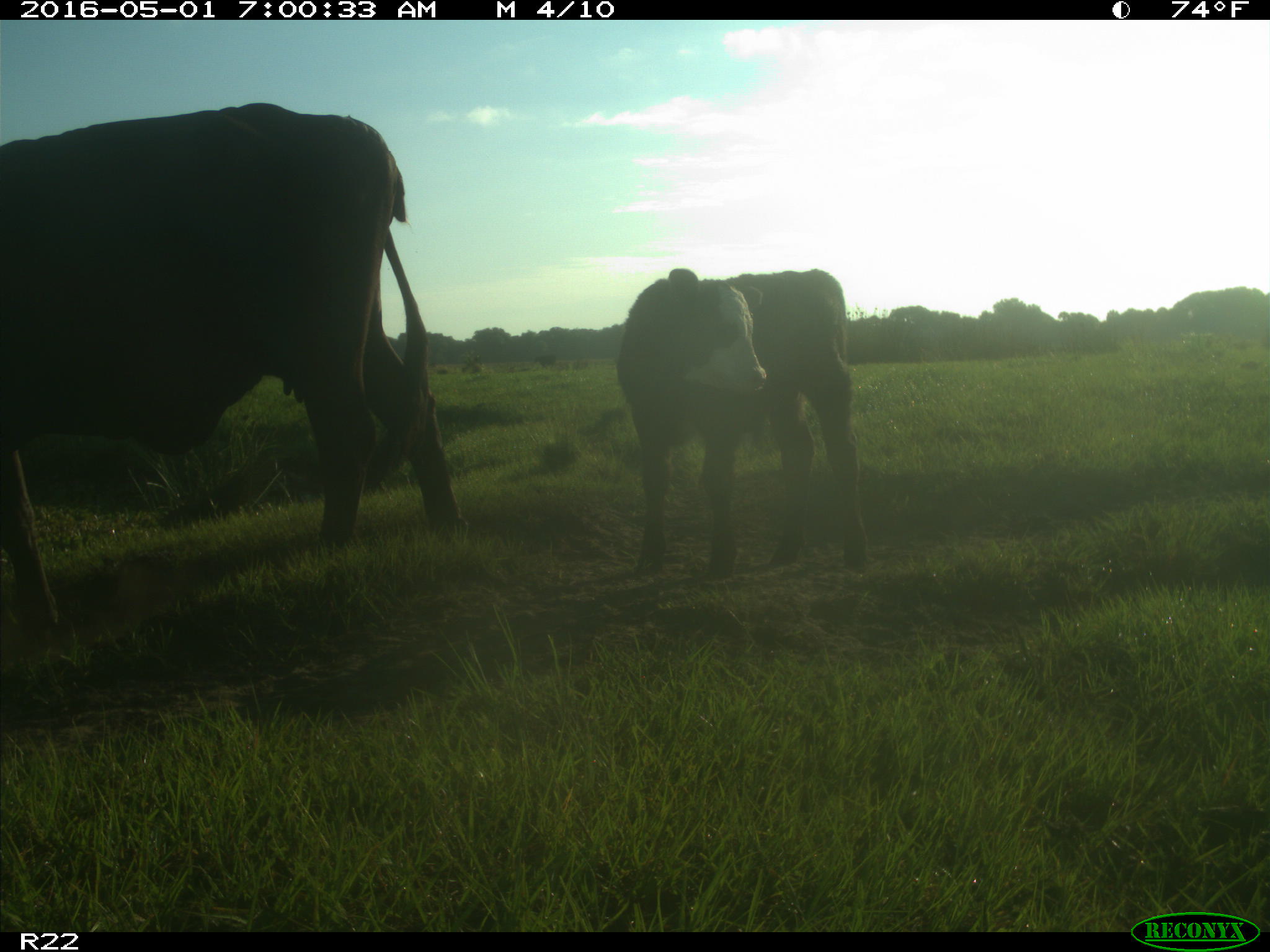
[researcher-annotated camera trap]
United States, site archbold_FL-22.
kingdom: Animalia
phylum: Chordata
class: Mammalia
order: Artiodactyla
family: Bovidae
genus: Bos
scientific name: Bos taurus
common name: domestic cow